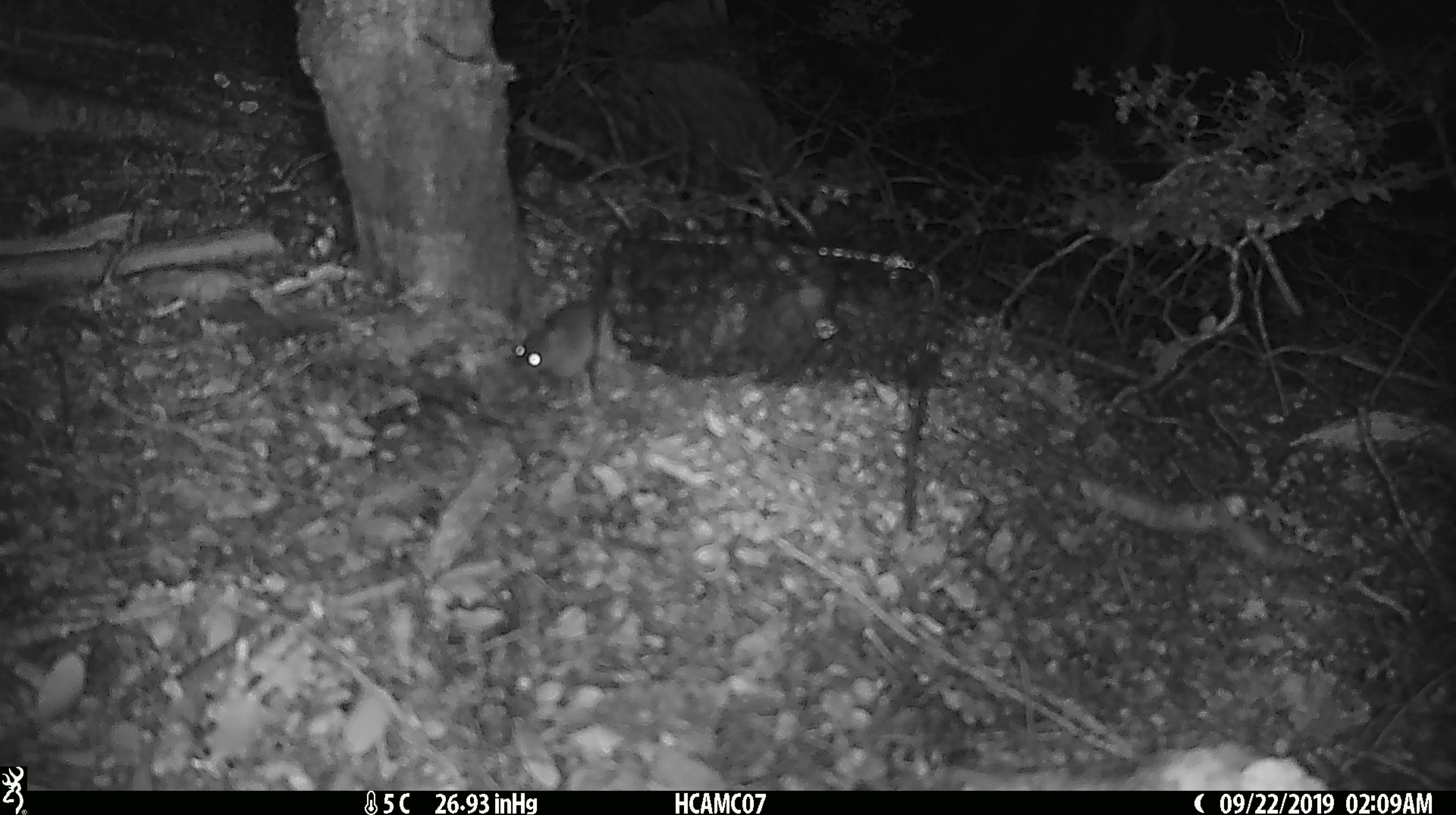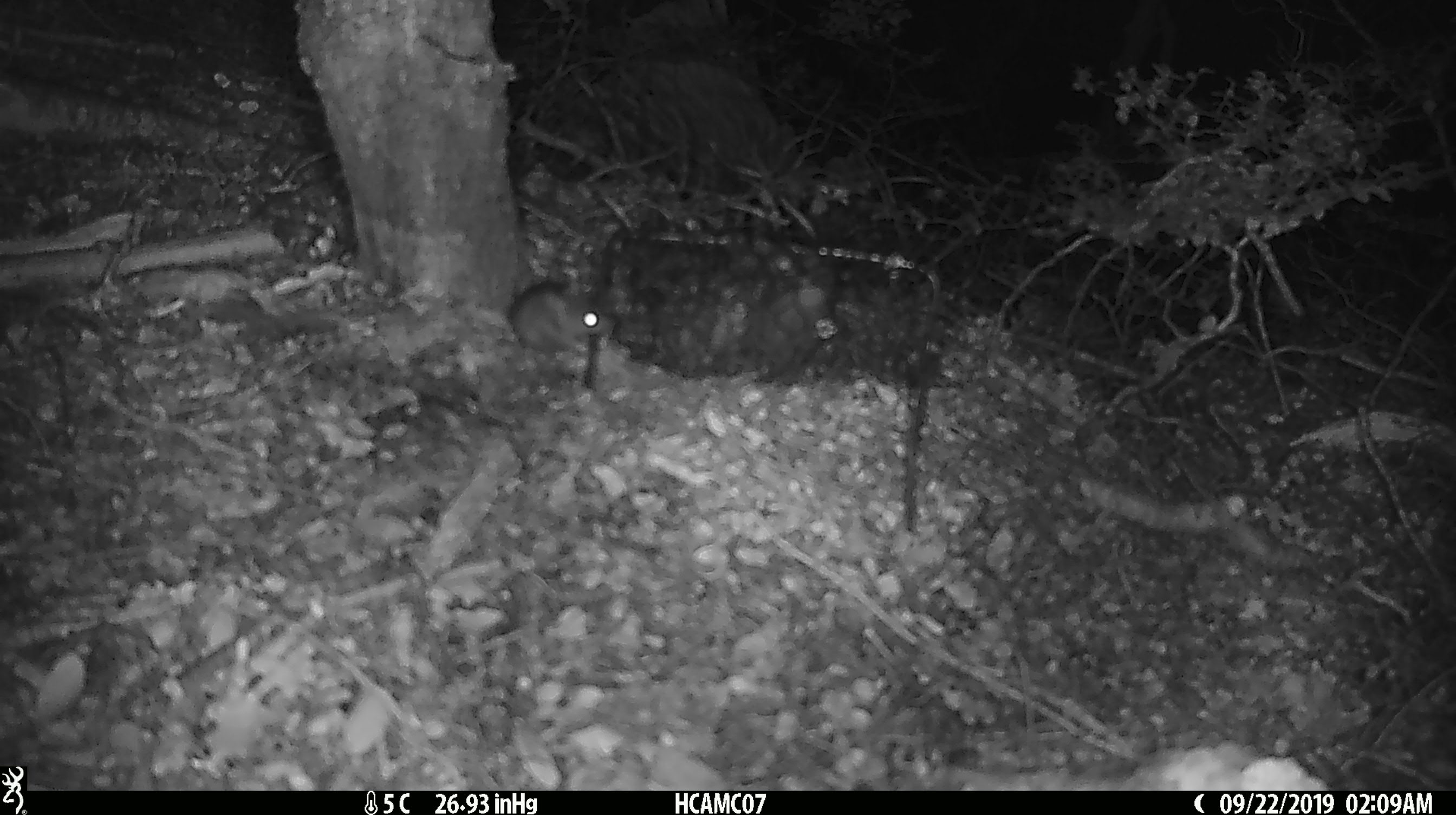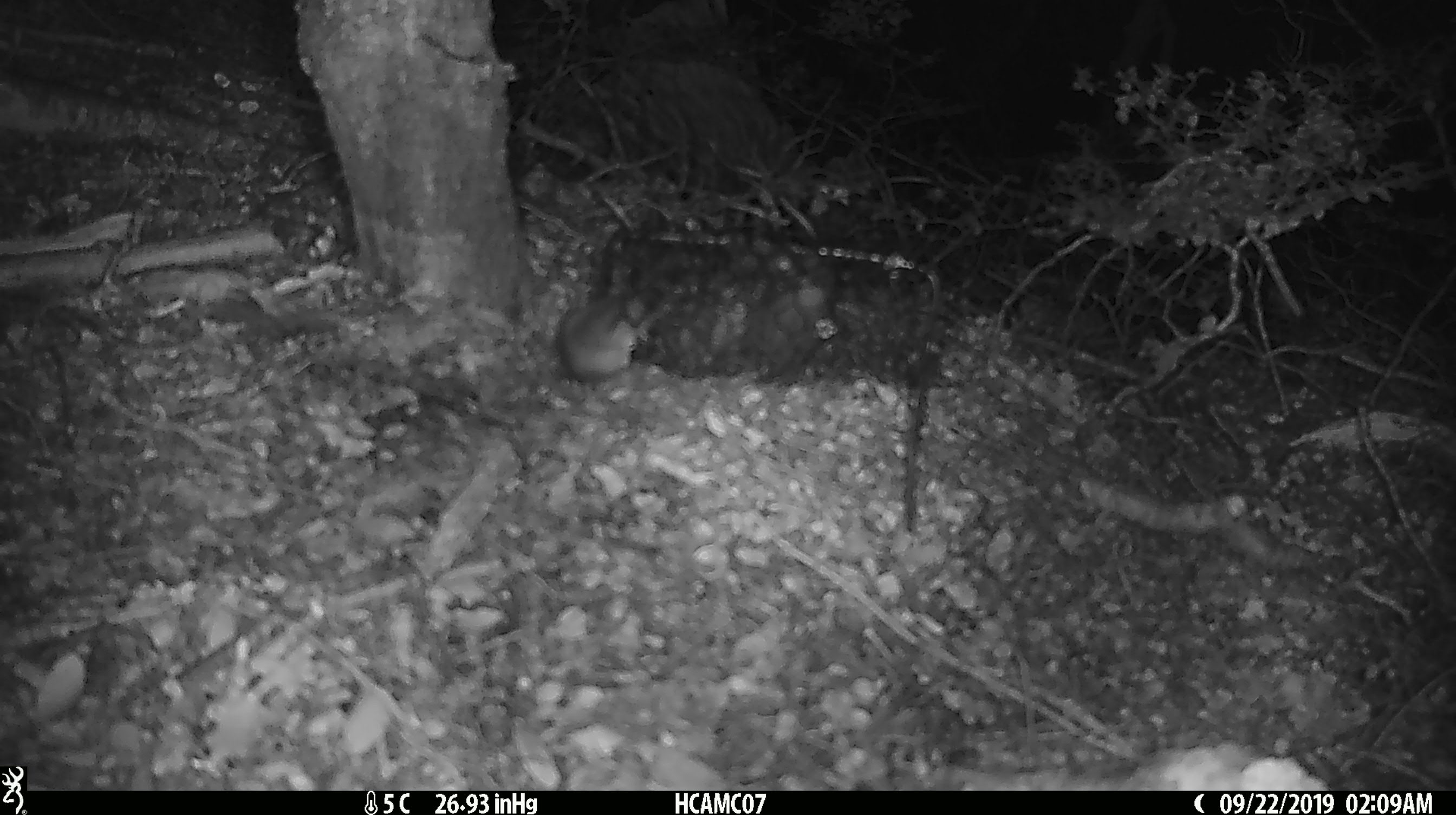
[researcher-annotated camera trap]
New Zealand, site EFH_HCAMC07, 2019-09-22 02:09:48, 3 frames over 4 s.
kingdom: Animalia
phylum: Chordata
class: Mammalia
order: Rodentia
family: Muridae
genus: Mus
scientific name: Mus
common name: mouse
Mouse (Mus).